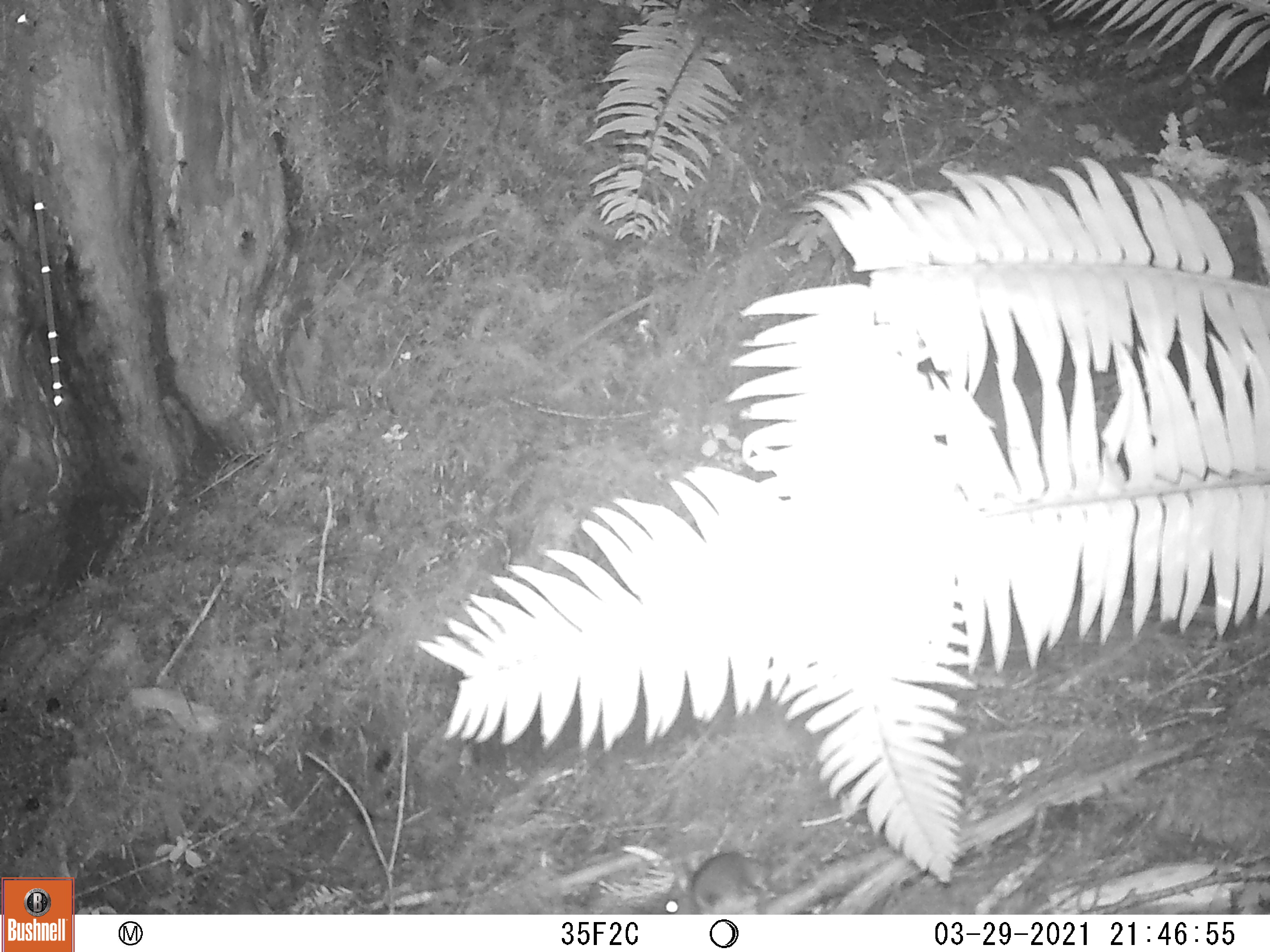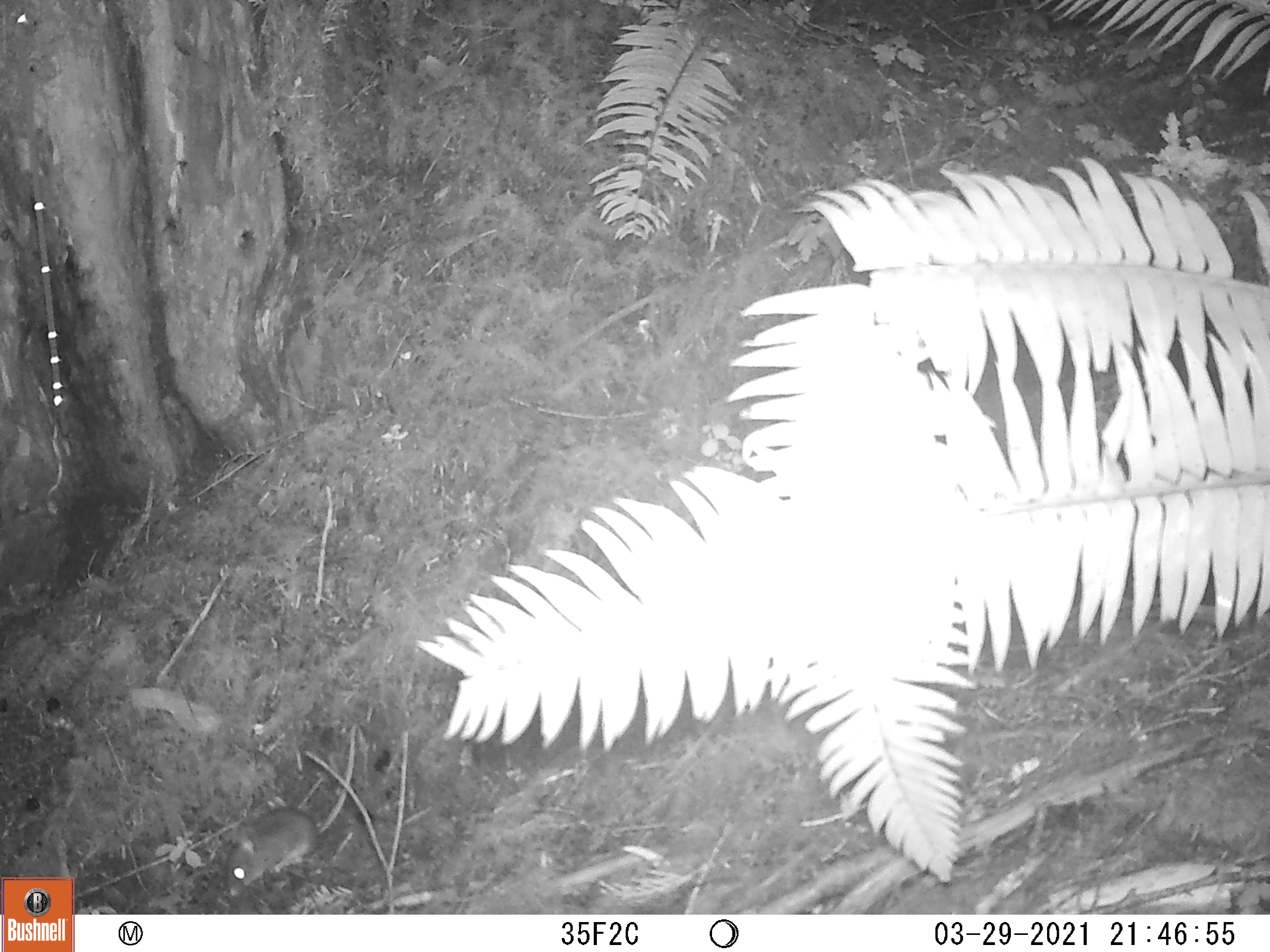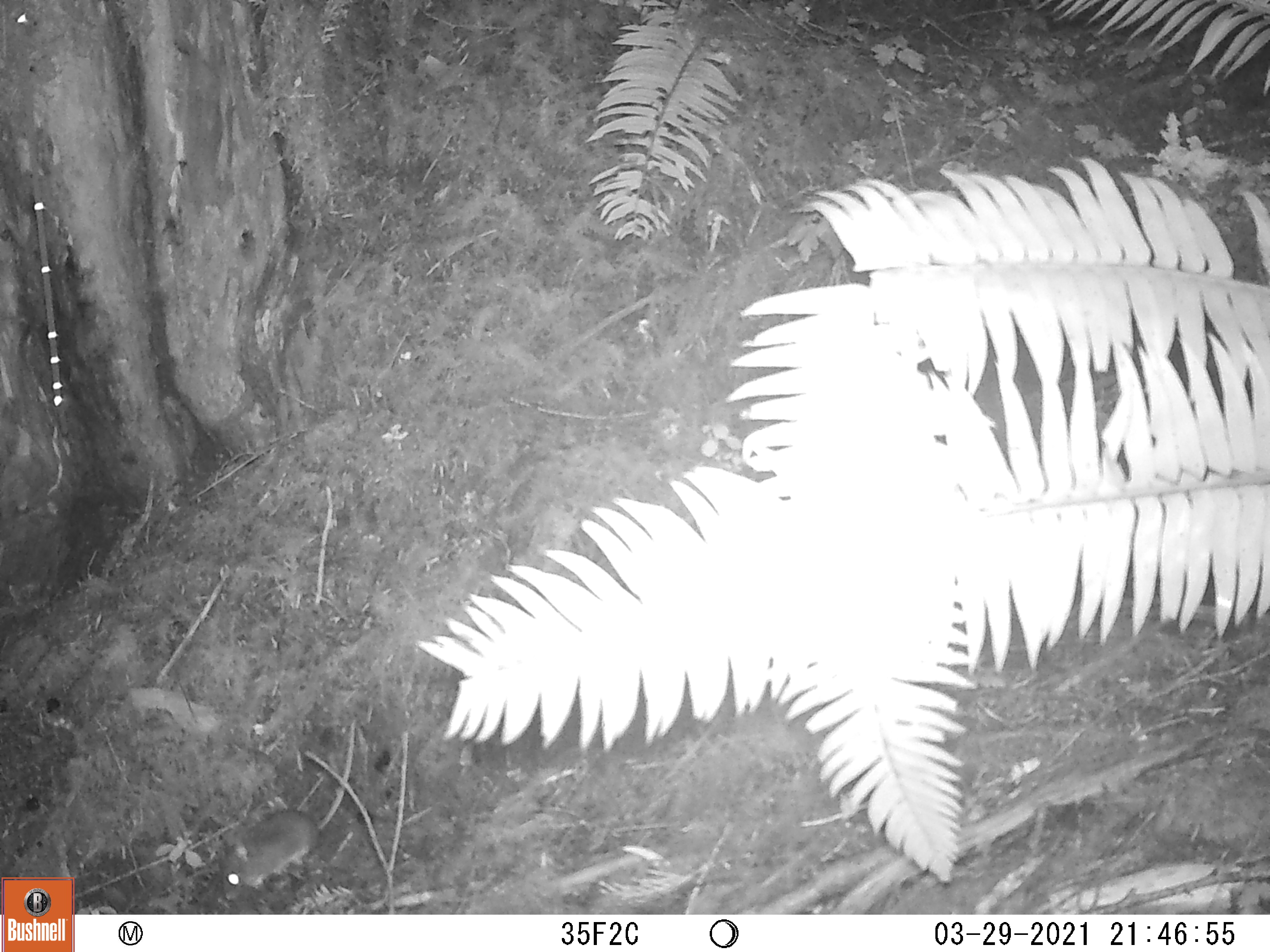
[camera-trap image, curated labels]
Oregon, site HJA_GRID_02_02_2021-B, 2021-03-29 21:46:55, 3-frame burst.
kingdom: Animalia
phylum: Chordata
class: Mammalia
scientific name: Mammalia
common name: small mammal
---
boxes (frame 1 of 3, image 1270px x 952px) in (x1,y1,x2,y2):
small mammal: (629,826,779,914)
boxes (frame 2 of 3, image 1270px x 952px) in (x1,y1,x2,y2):
small mammal: (217,715,362,900)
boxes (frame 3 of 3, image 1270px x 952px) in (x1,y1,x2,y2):
small mammal: (201,712,373,897)